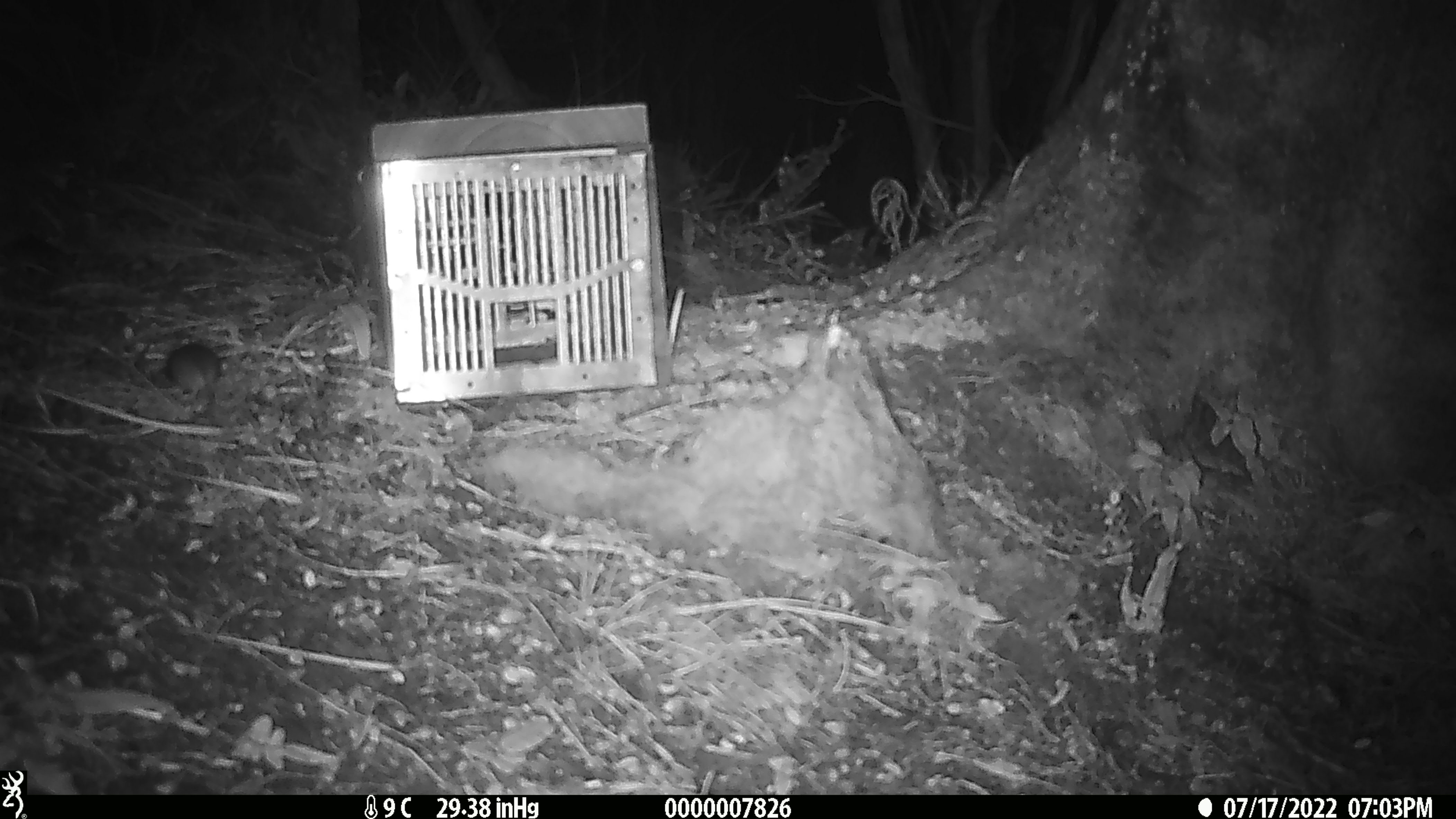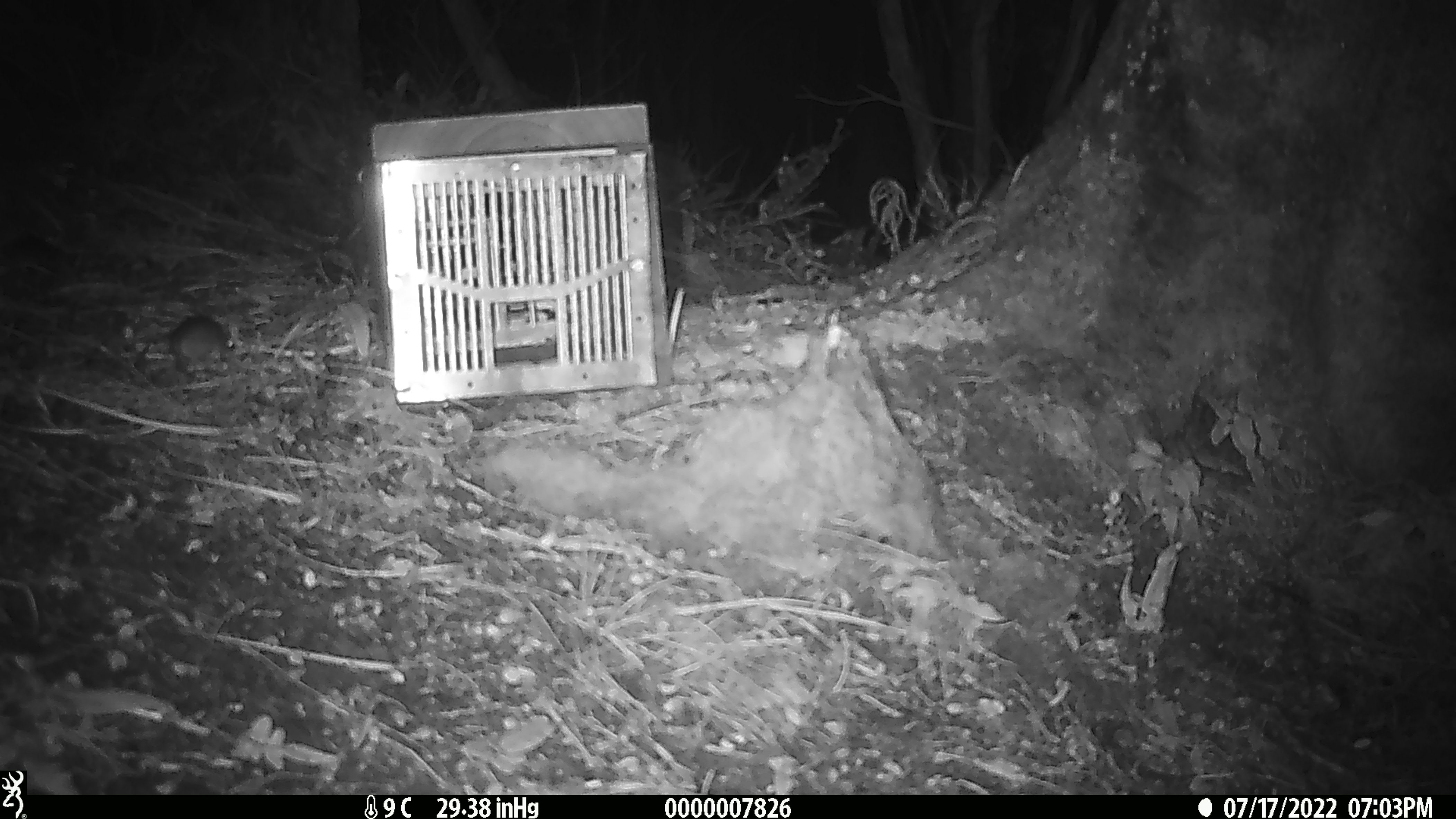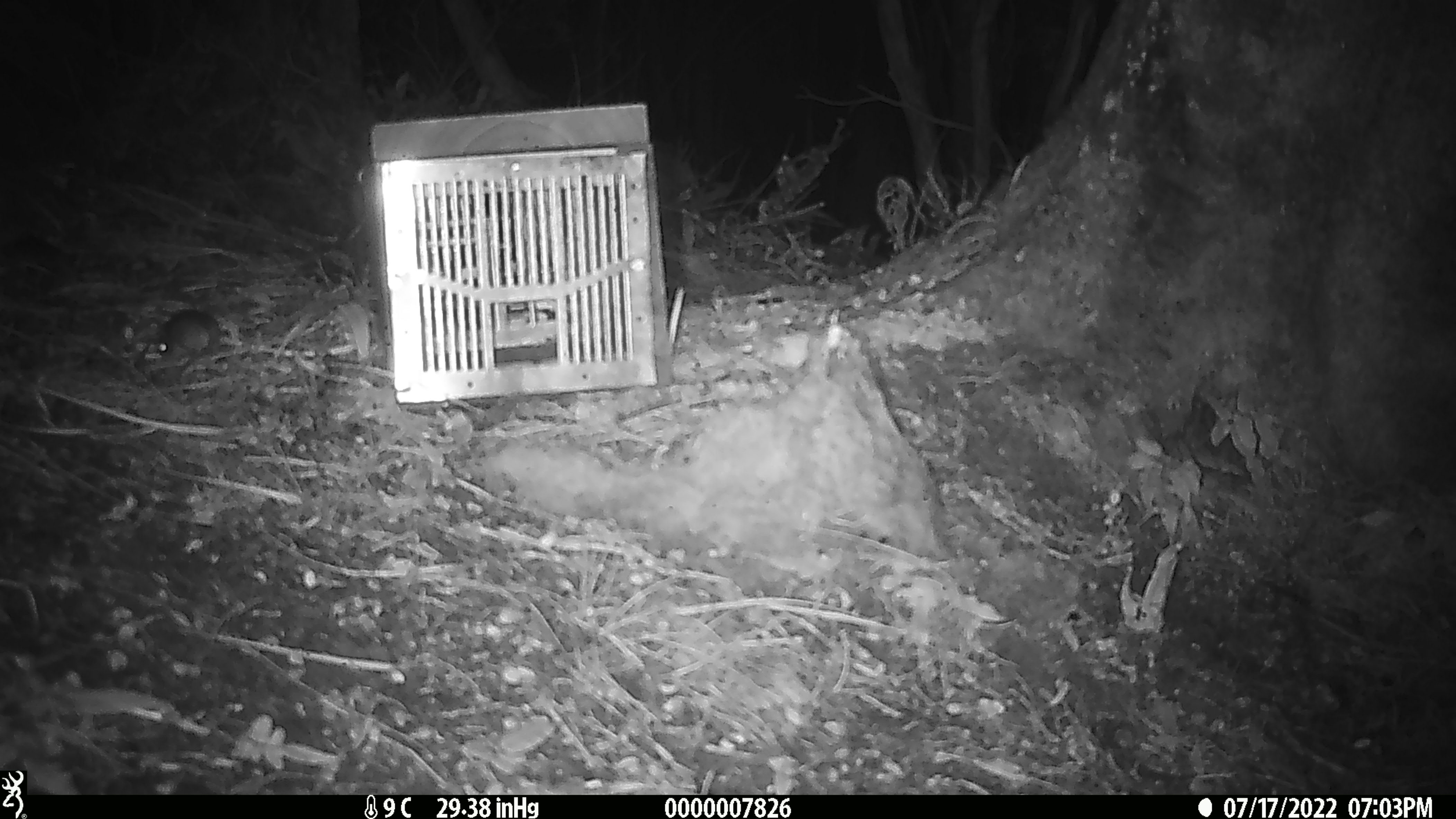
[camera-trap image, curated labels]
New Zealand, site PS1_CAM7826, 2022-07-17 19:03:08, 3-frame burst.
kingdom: Animalia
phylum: Chordata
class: Mammalia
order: Rodentia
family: Muridae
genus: Mus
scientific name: Mus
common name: mouse